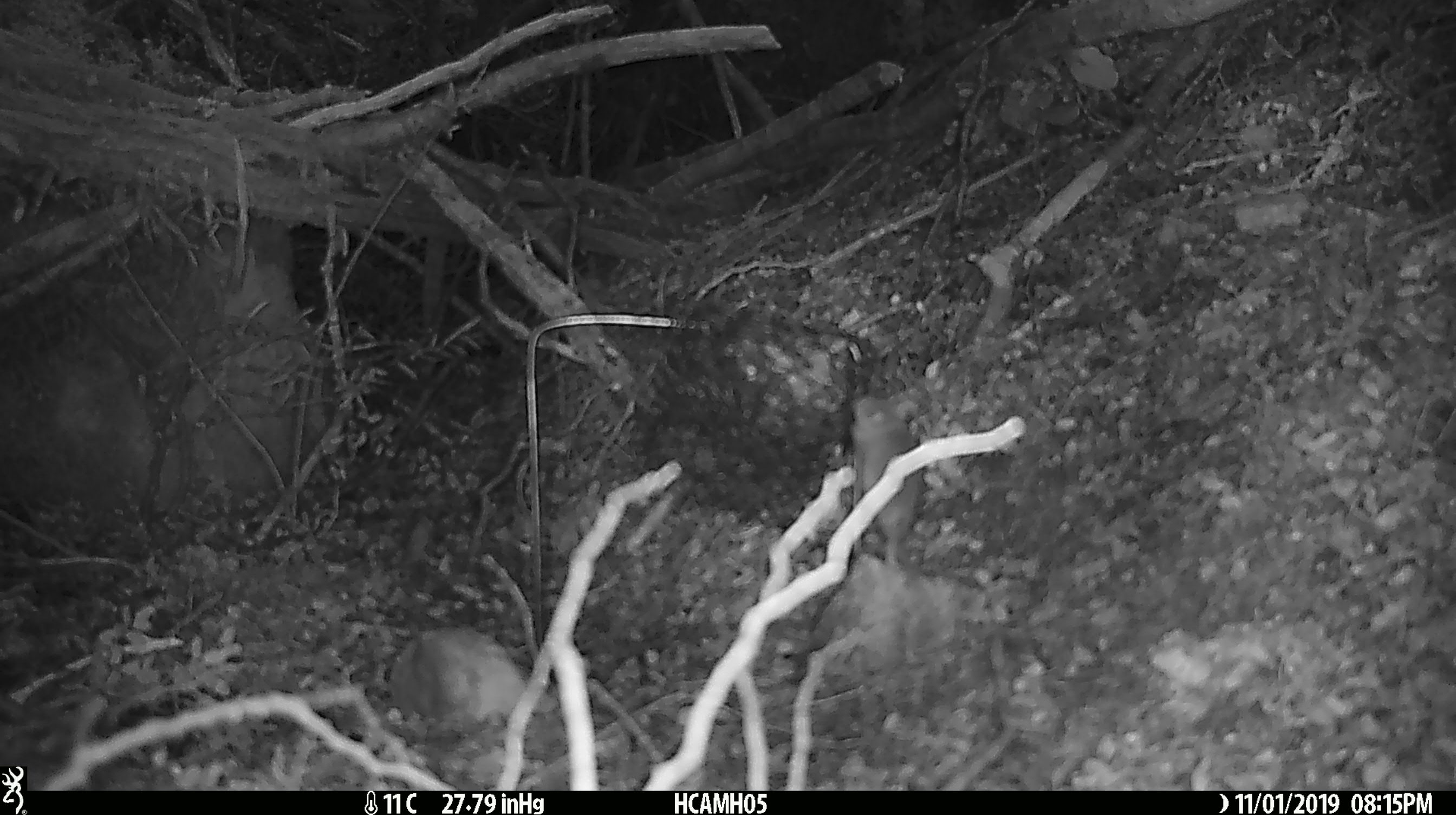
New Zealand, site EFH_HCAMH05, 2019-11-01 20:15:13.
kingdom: Animalia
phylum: Chordata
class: Mammalia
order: Rodentia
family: Muridae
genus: Mus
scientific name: Mus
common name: mouse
Mouse (Mus).